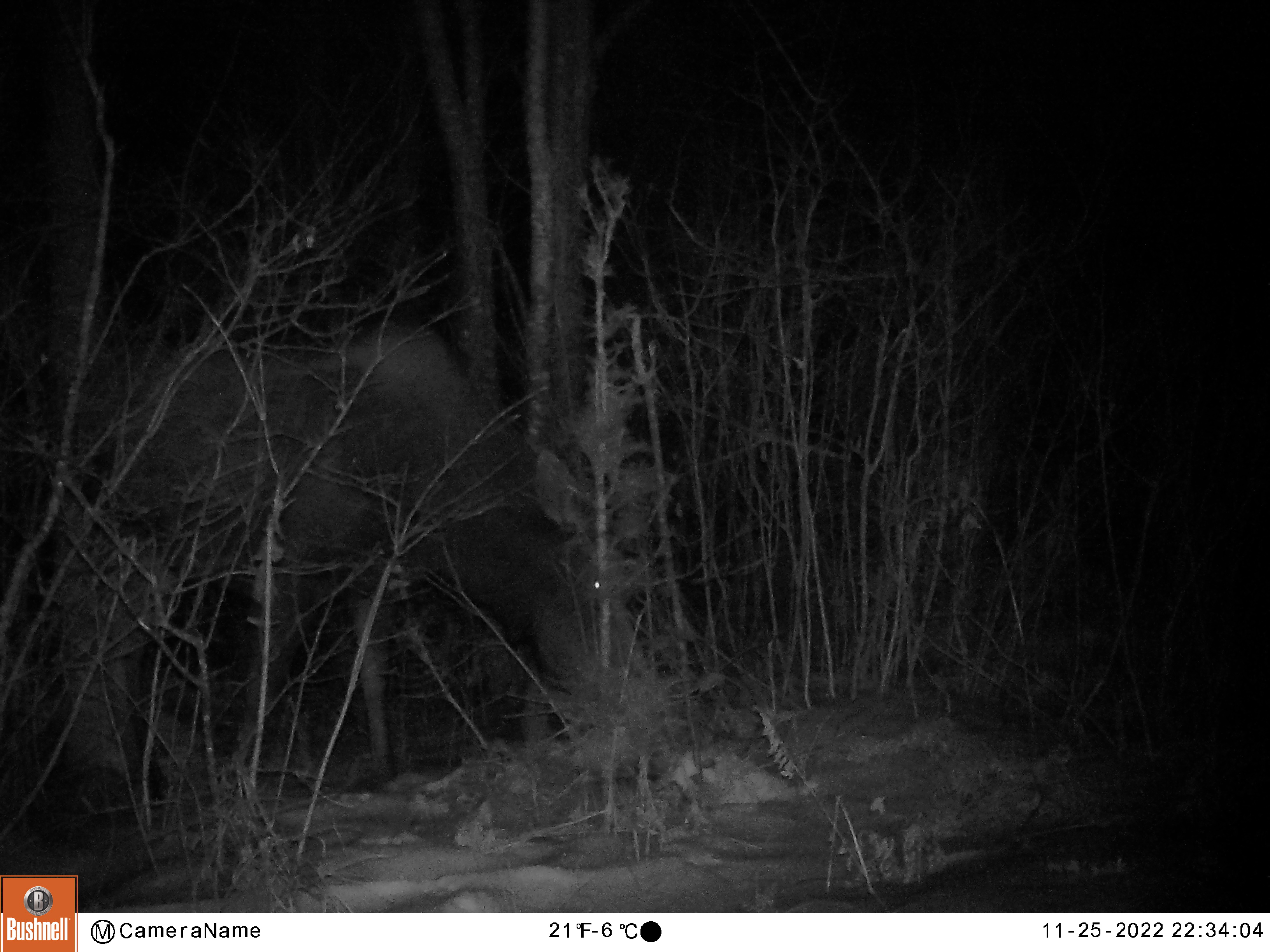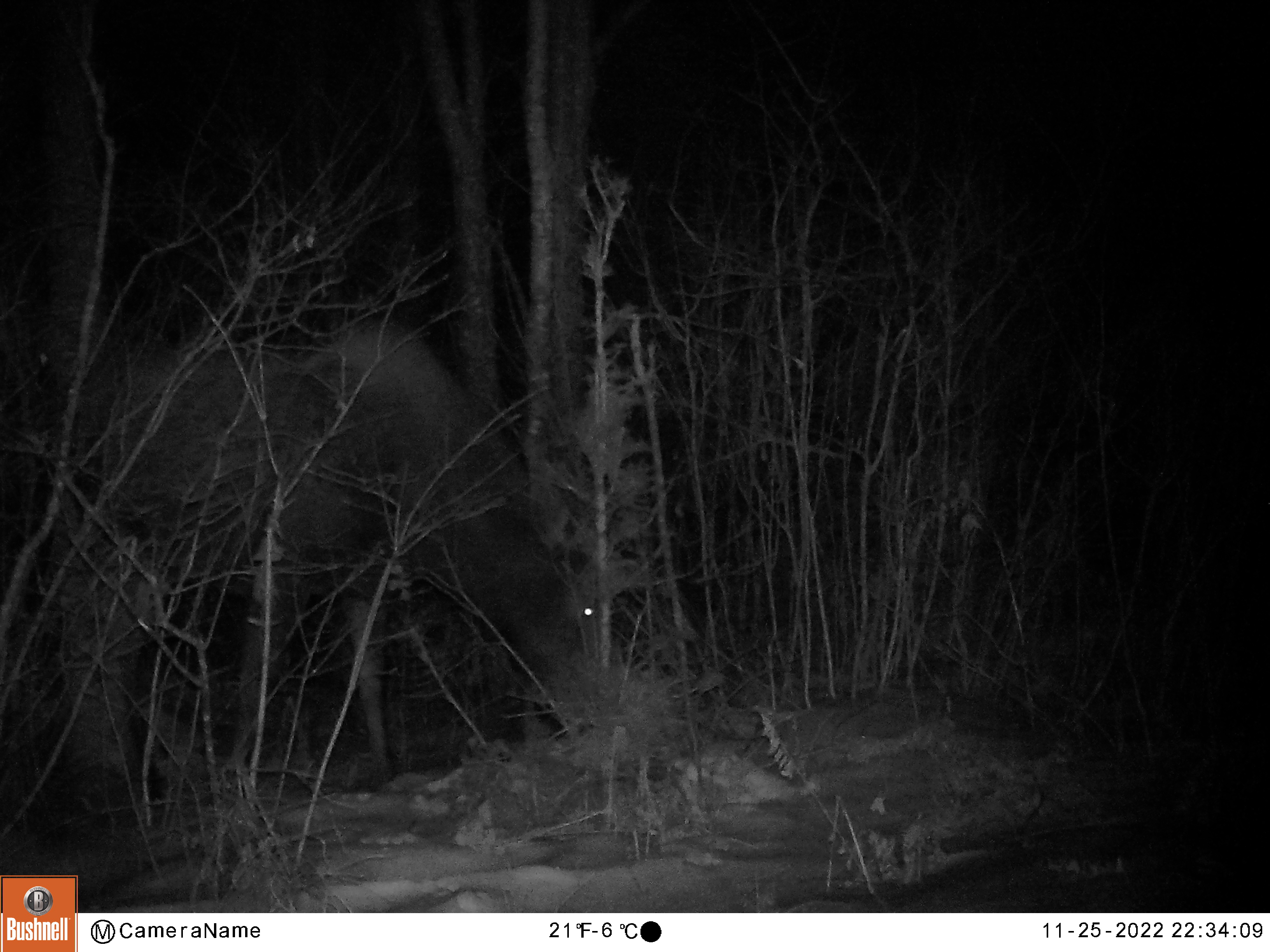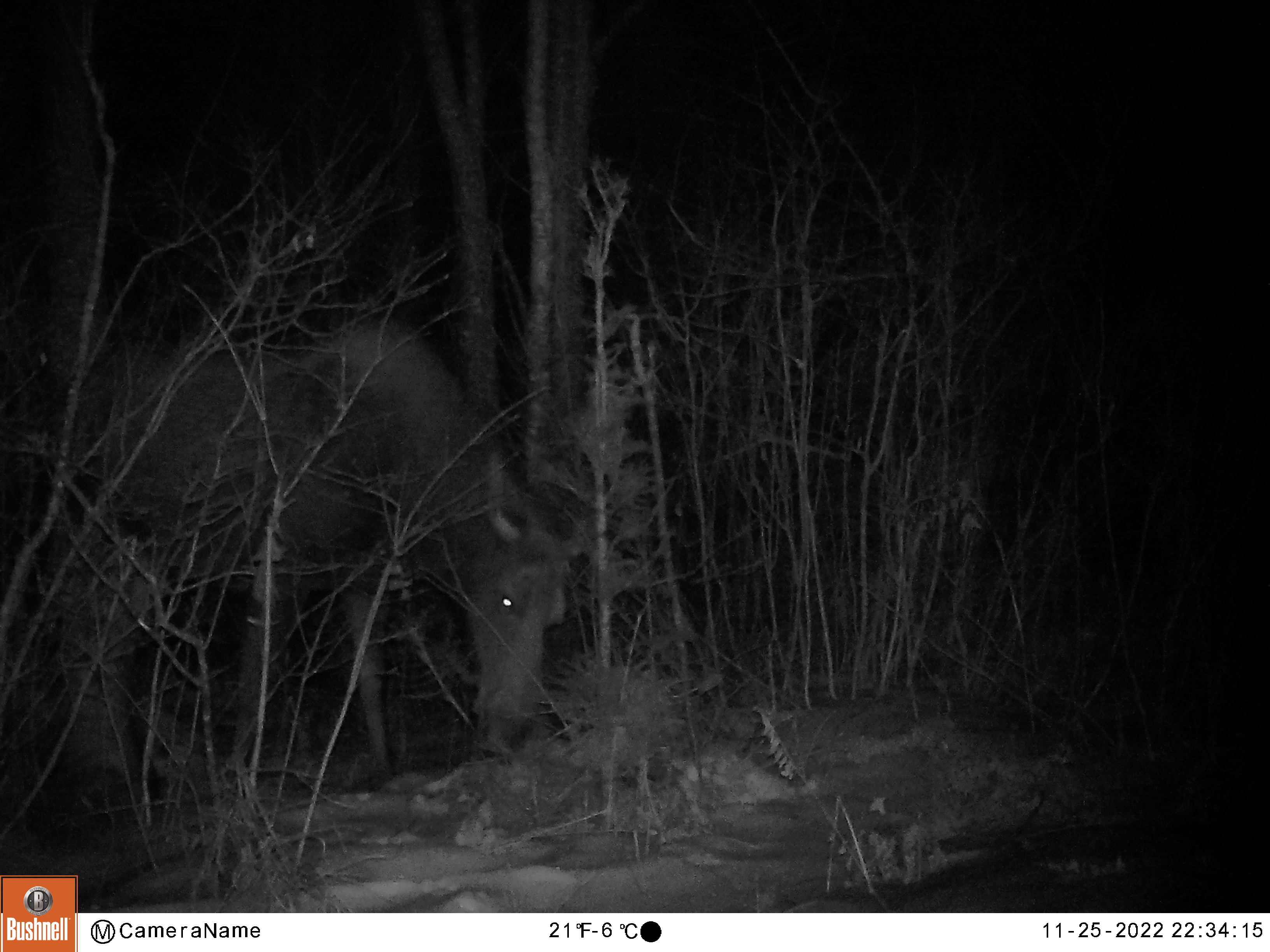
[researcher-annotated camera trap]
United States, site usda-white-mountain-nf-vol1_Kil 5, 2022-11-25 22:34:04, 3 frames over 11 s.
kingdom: Animalia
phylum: Chordata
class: Mammalia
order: Artiodactyla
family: Cervidae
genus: Alces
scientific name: Alces alces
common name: moose